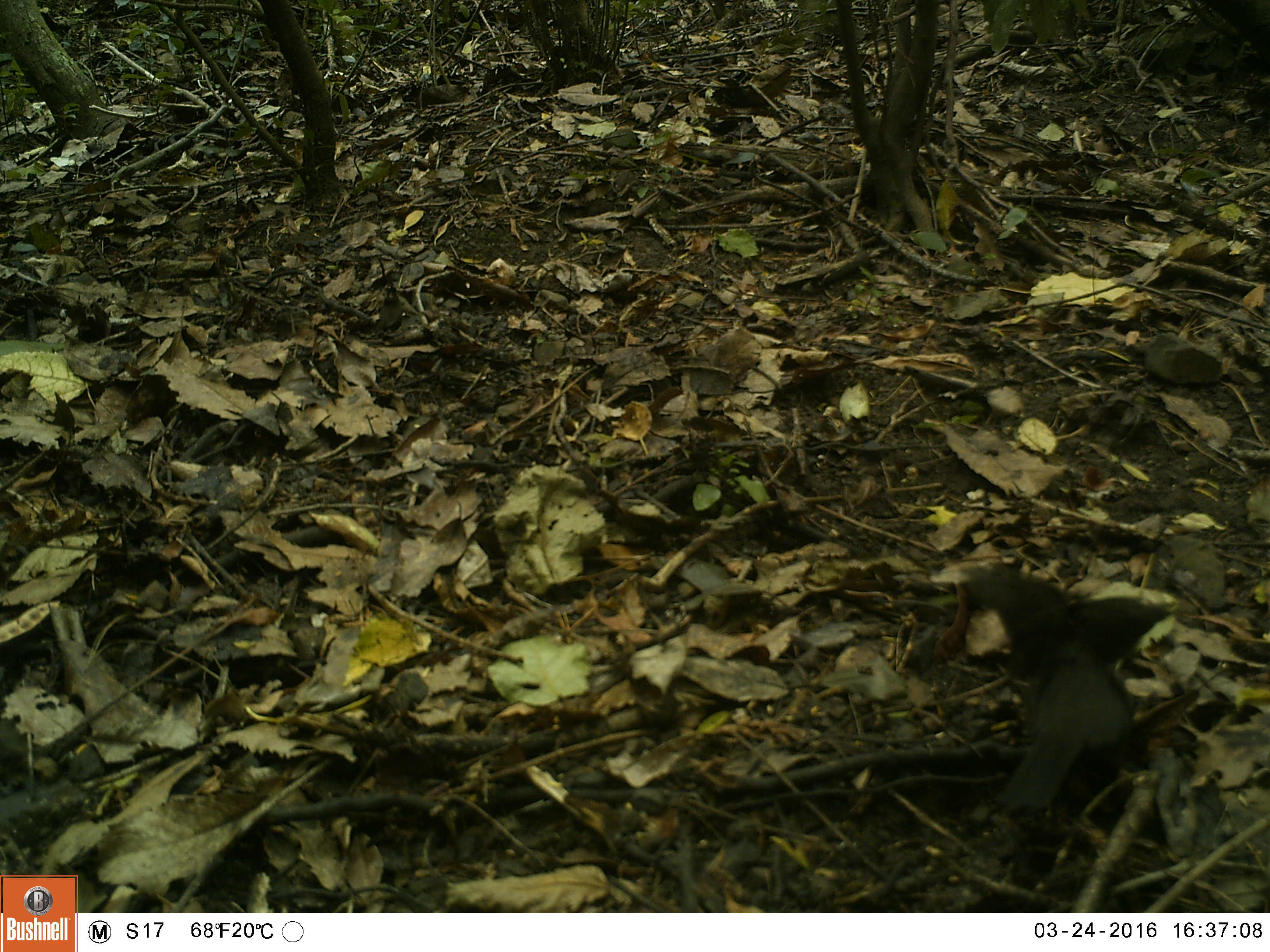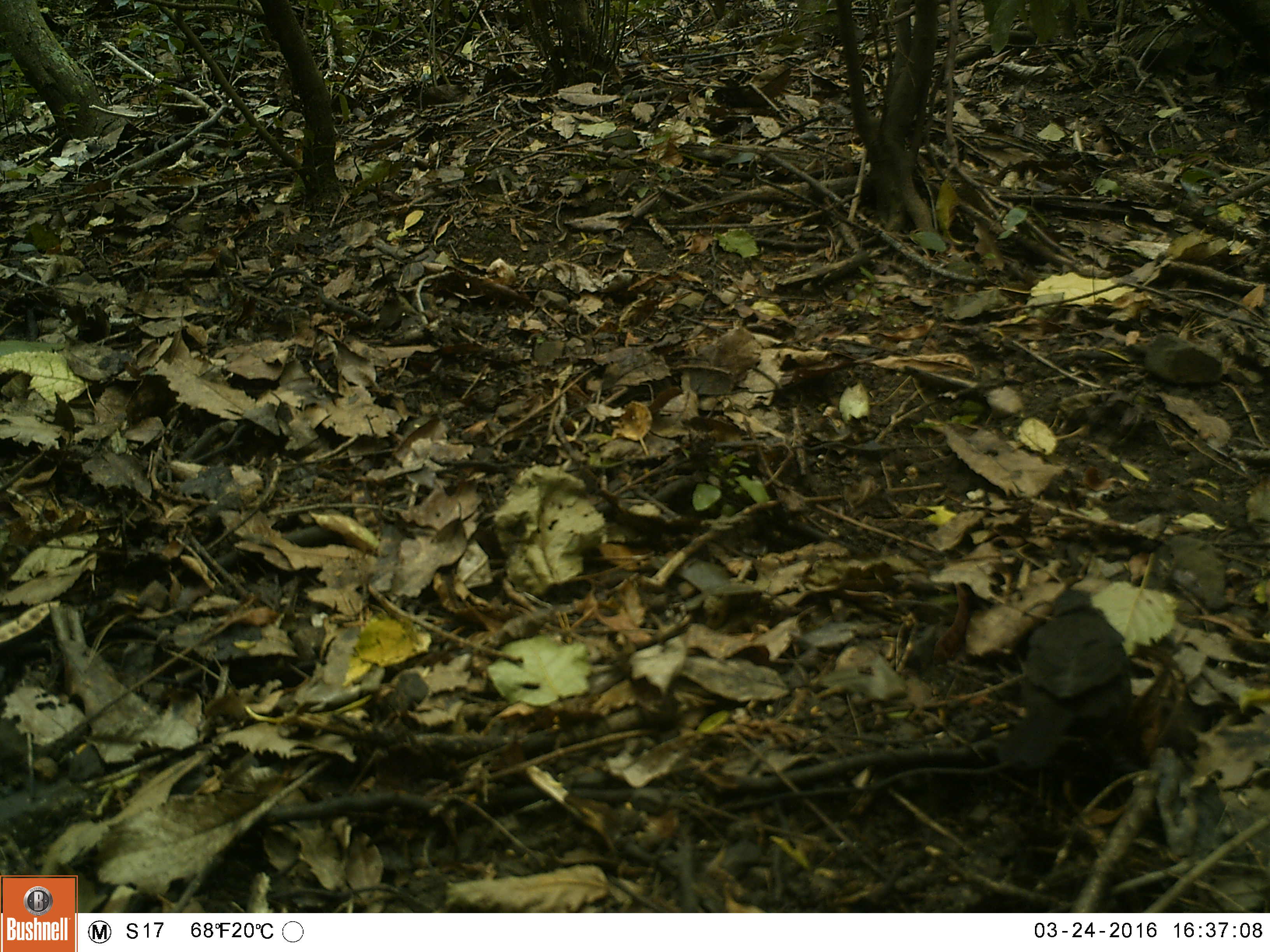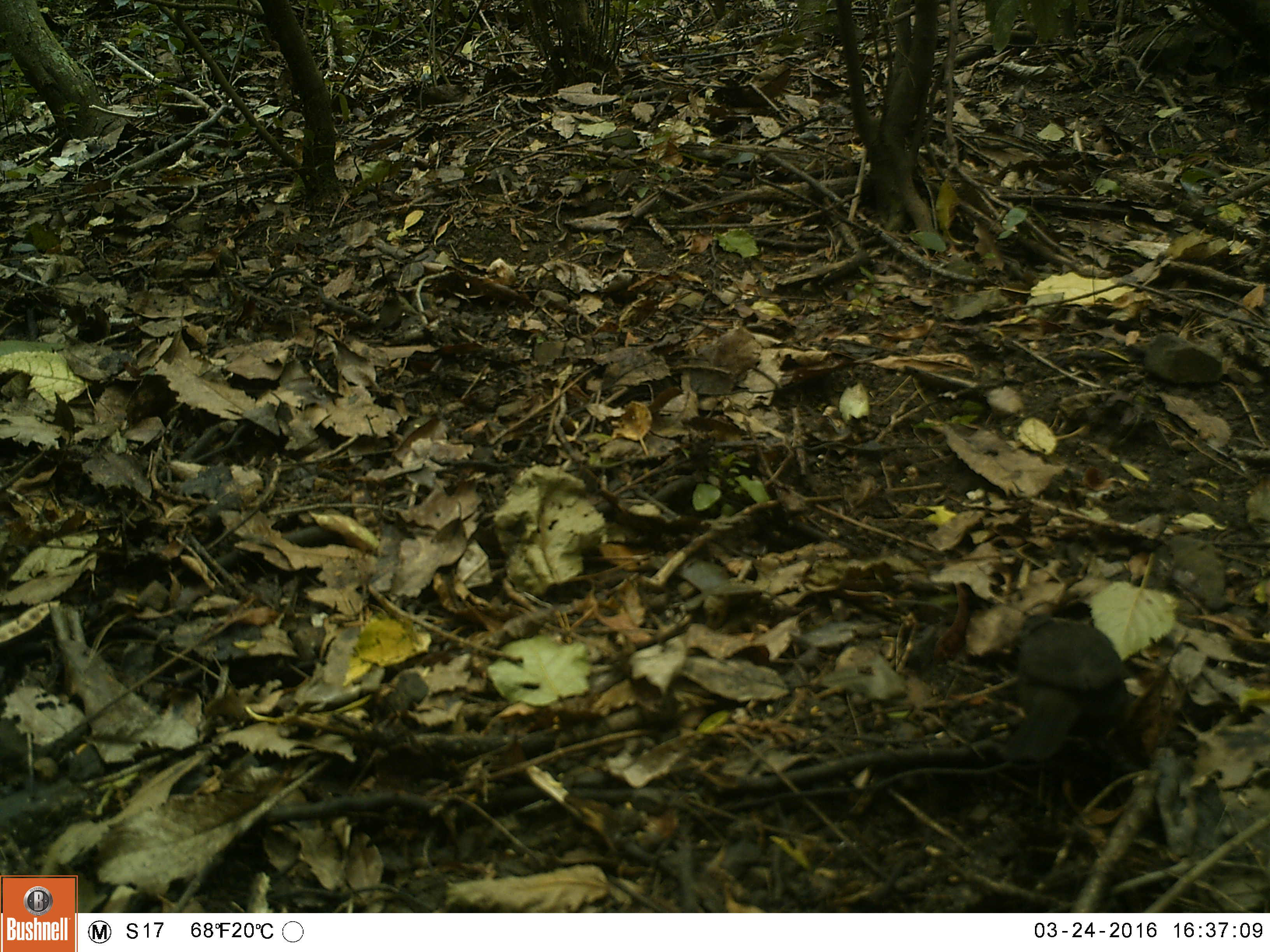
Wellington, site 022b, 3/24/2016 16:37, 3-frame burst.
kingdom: Animalia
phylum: Chordata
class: Aves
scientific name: Aves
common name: bird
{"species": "bird (Aves)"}